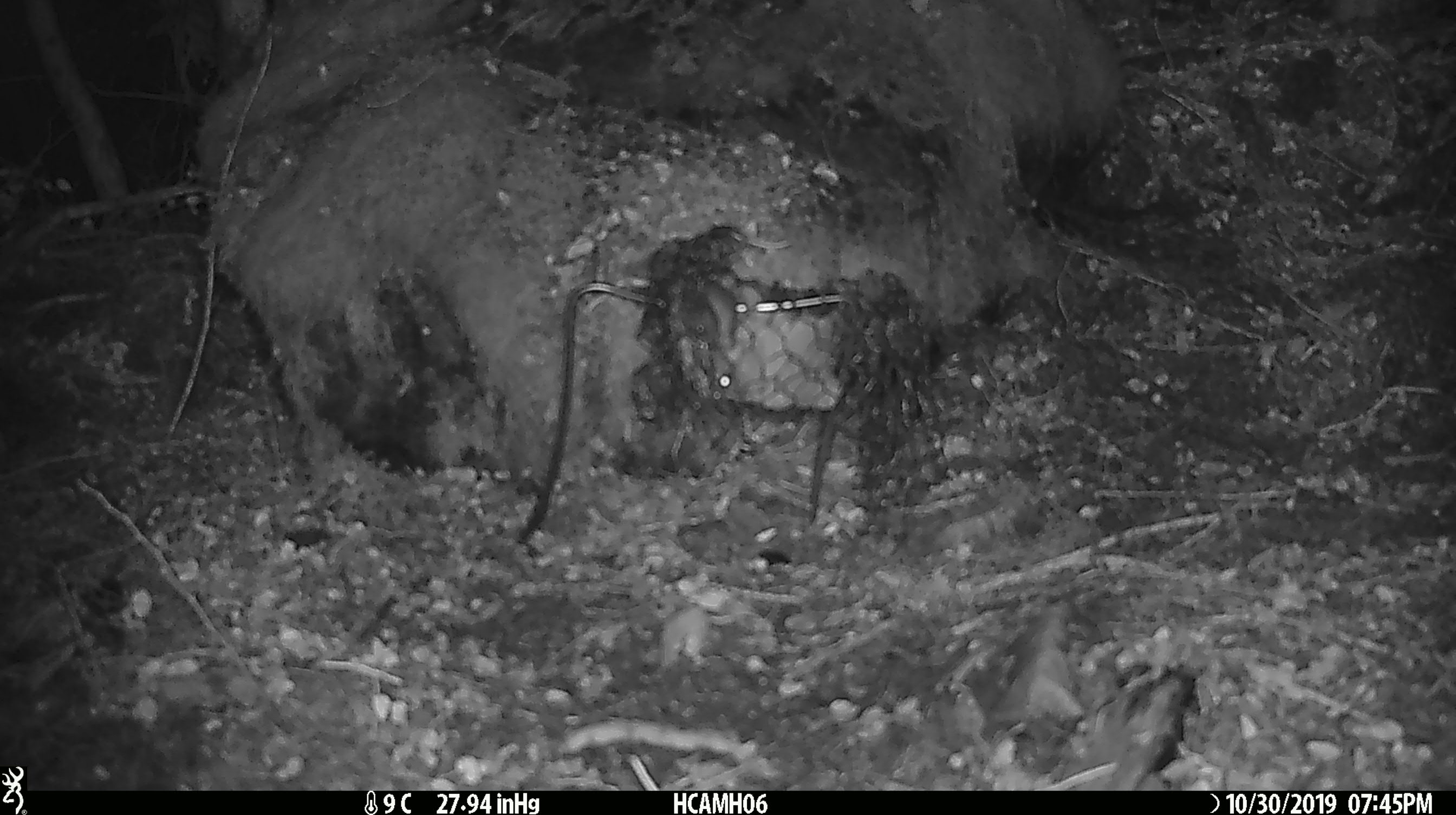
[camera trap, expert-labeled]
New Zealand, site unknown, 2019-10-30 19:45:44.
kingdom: Animalia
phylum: Chordata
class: Mammalia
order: Rodentia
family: Muridae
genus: Mus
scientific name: Mus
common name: mouse